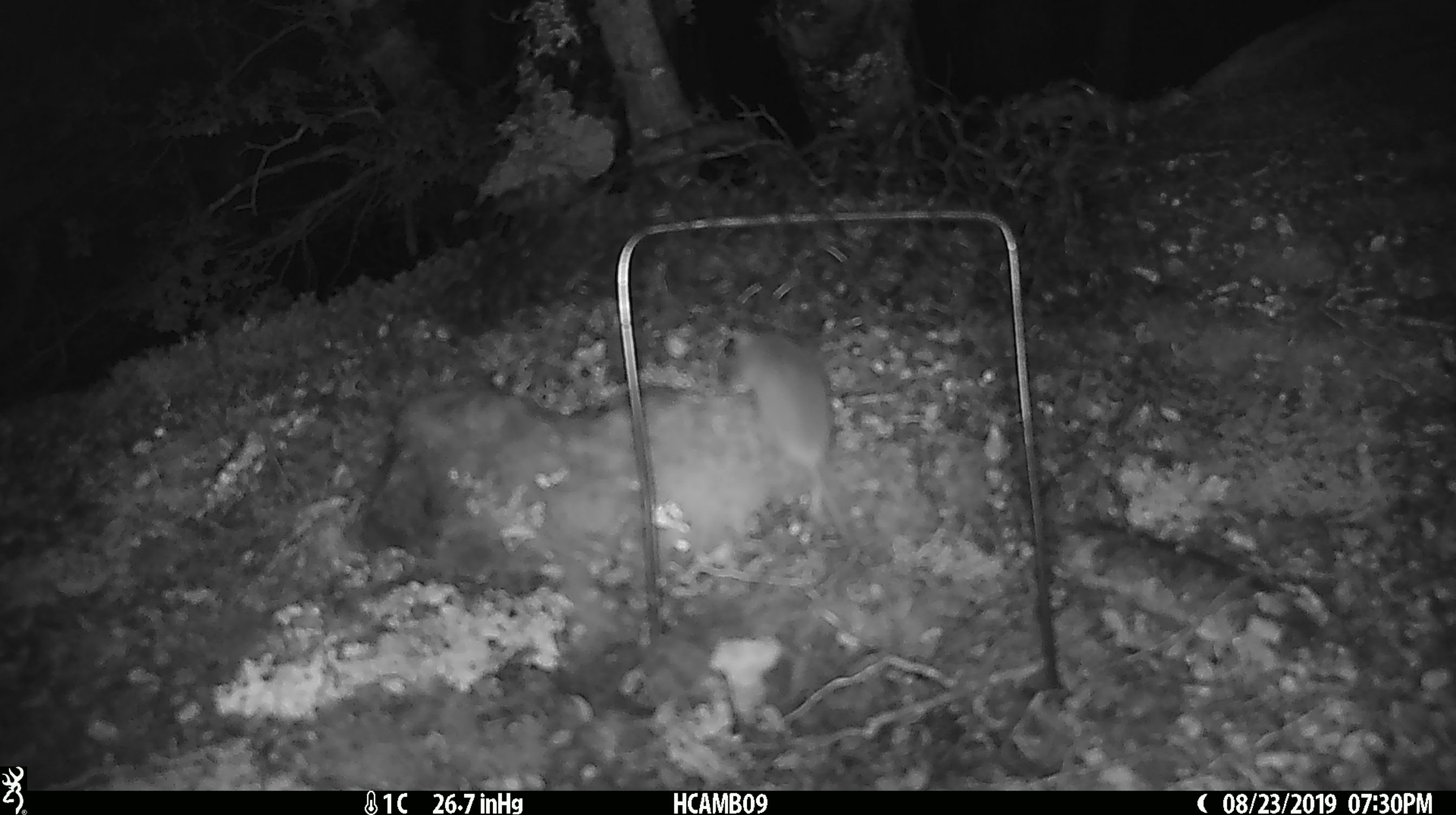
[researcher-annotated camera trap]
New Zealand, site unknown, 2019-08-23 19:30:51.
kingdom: Animalia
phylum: Chordata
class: Mammalia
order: Rodentia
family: Muridae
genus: Mus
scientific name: Mus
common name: mouse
Mouse (Mus).